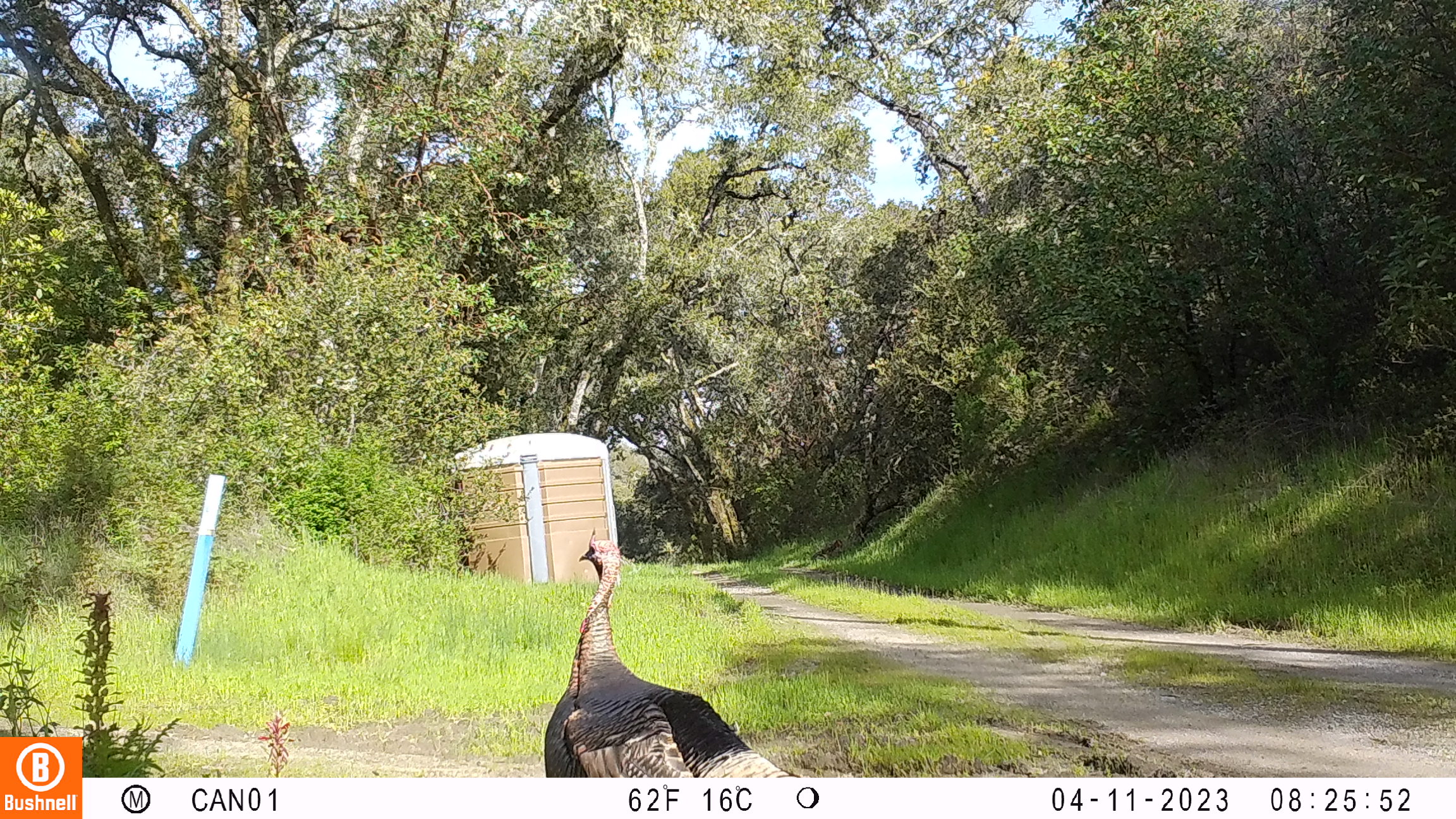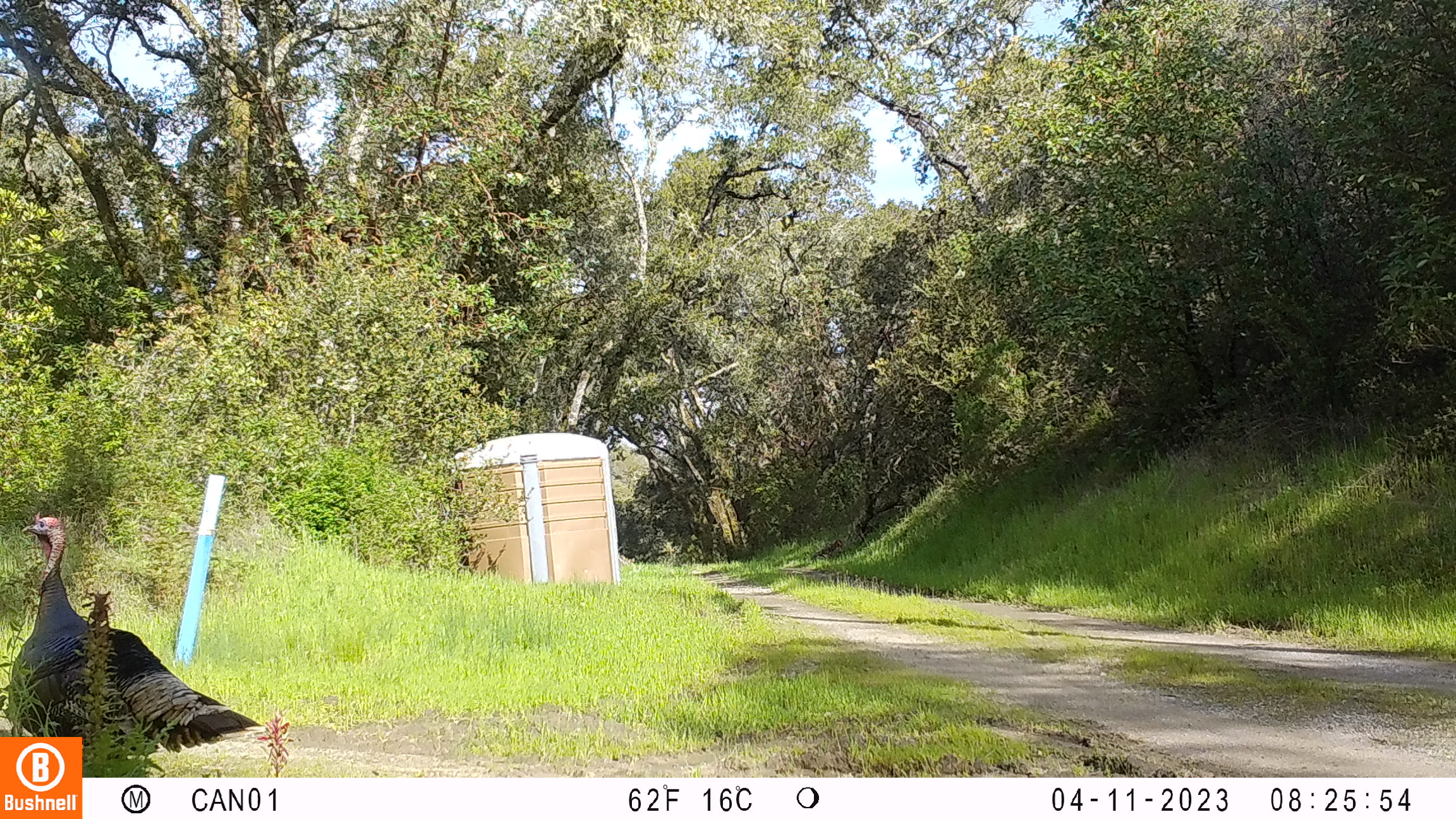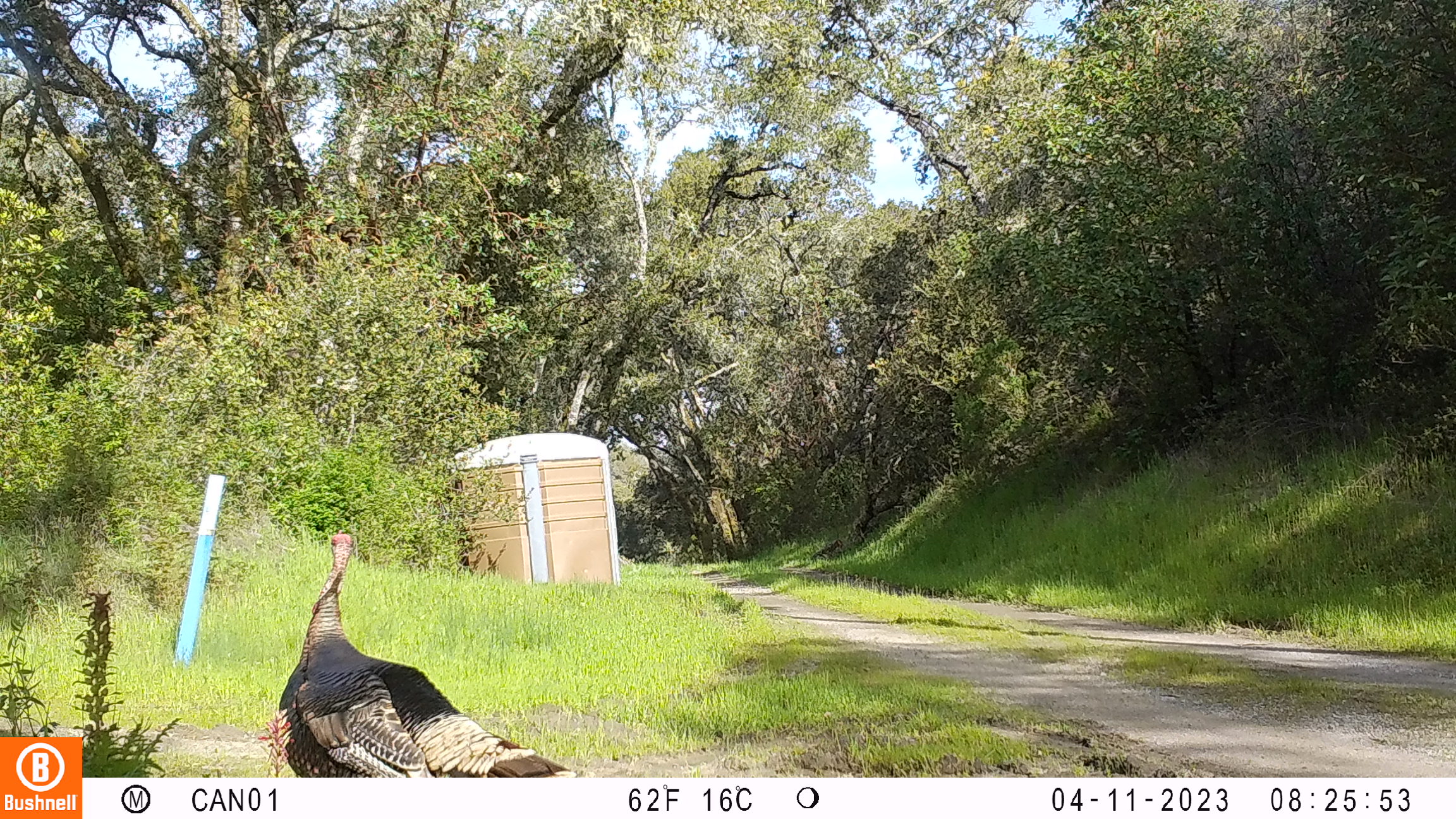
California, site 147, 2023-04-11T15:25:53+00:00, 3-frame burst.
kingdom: Animalia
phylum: Chordata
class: Aves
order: Galliformes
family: Phasianidae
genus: Meleagris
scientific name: Meleagris gallopavo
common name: turkey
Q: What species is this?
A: Turkey (Meleagris gallopavo).